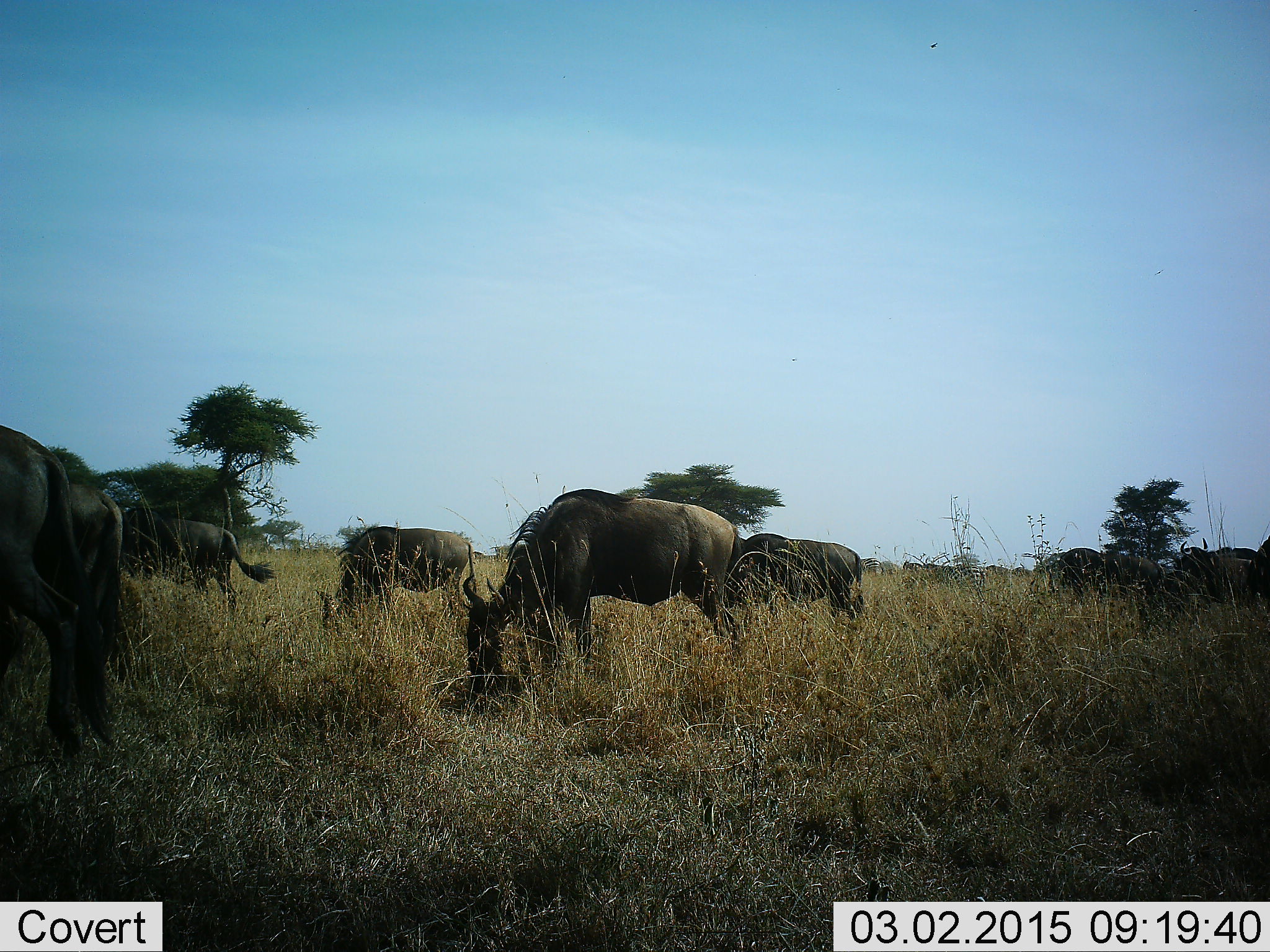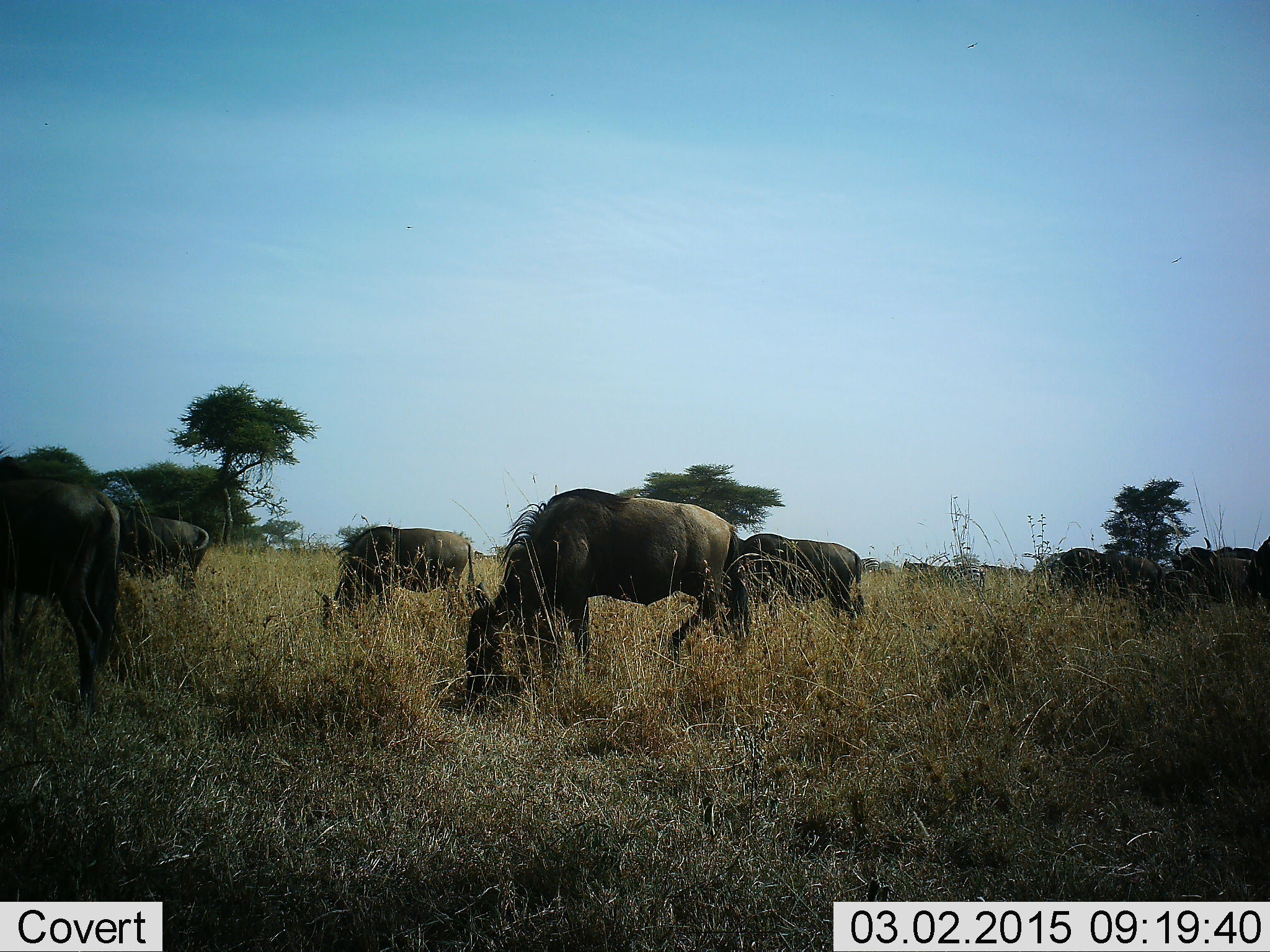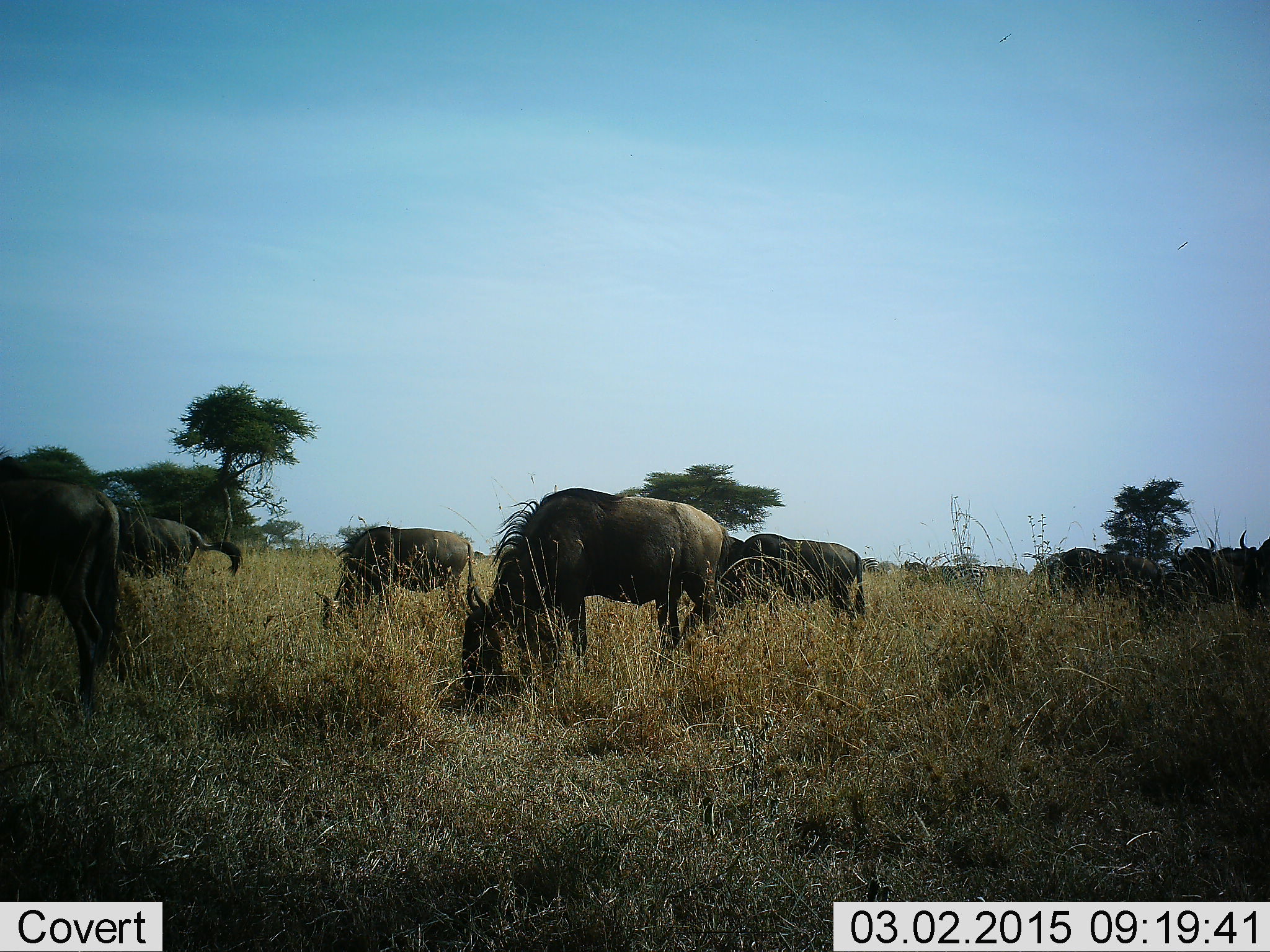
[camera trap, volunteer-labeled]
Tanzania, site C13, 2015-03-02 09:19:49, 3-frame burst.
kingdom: Animalia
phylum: Chordata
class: Mammalia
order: Artiodactyla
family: Bovidae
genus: Connochaetes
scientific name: Connochaetes taurinus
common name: blue wildebeest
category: wildebeest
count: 8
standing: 50%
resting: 0%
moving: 0%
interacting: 0%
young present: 0%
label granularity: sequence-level